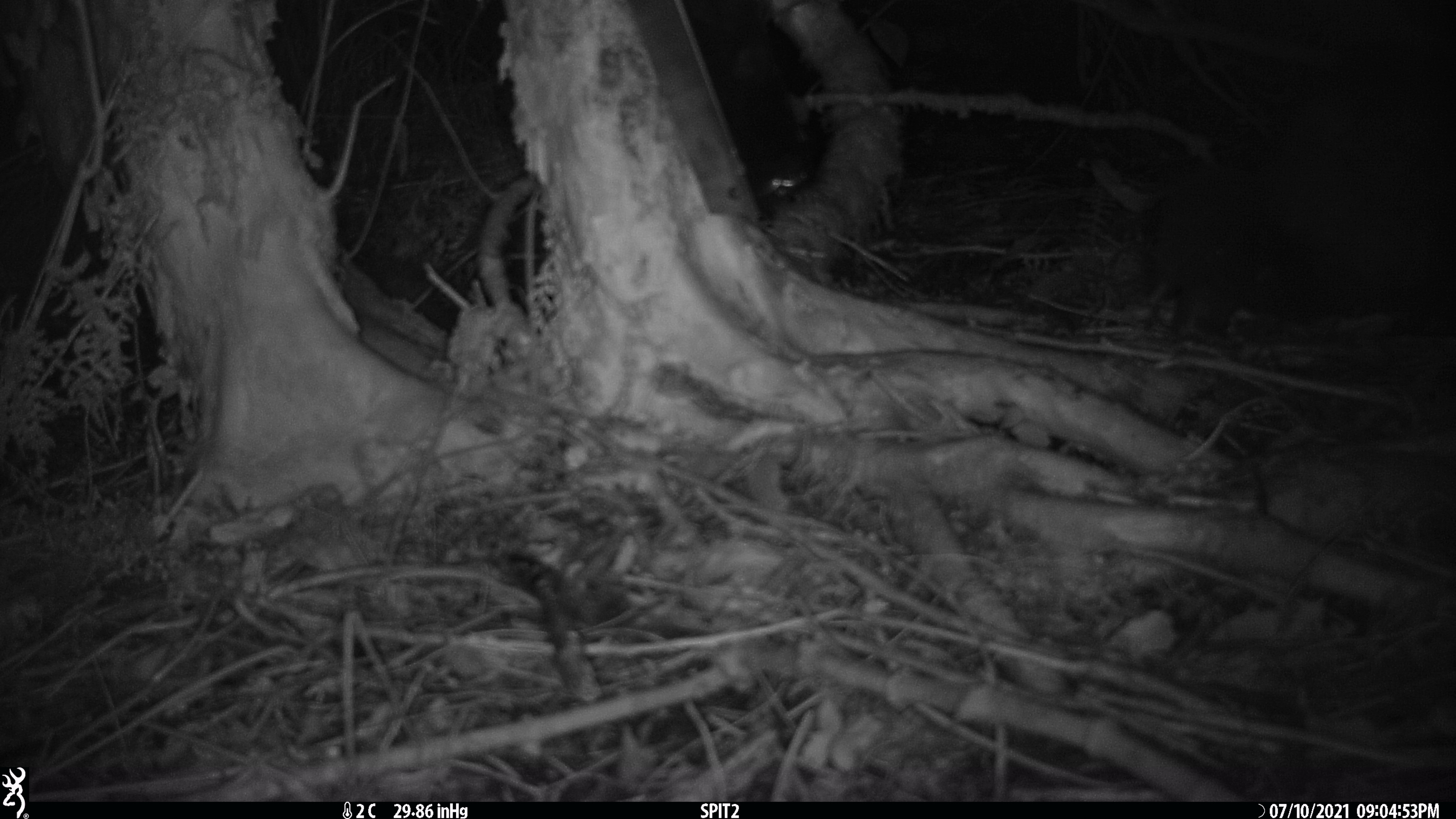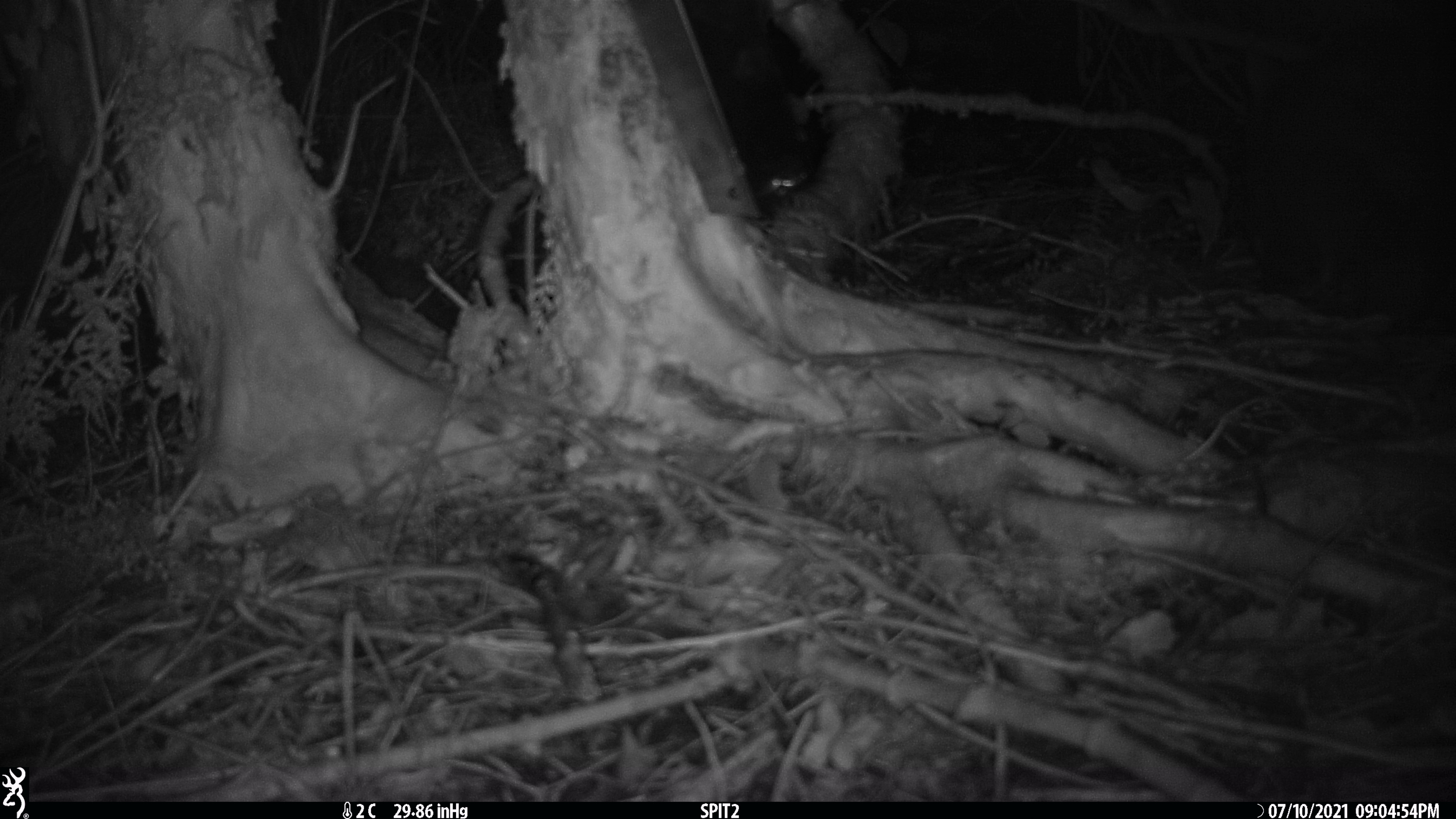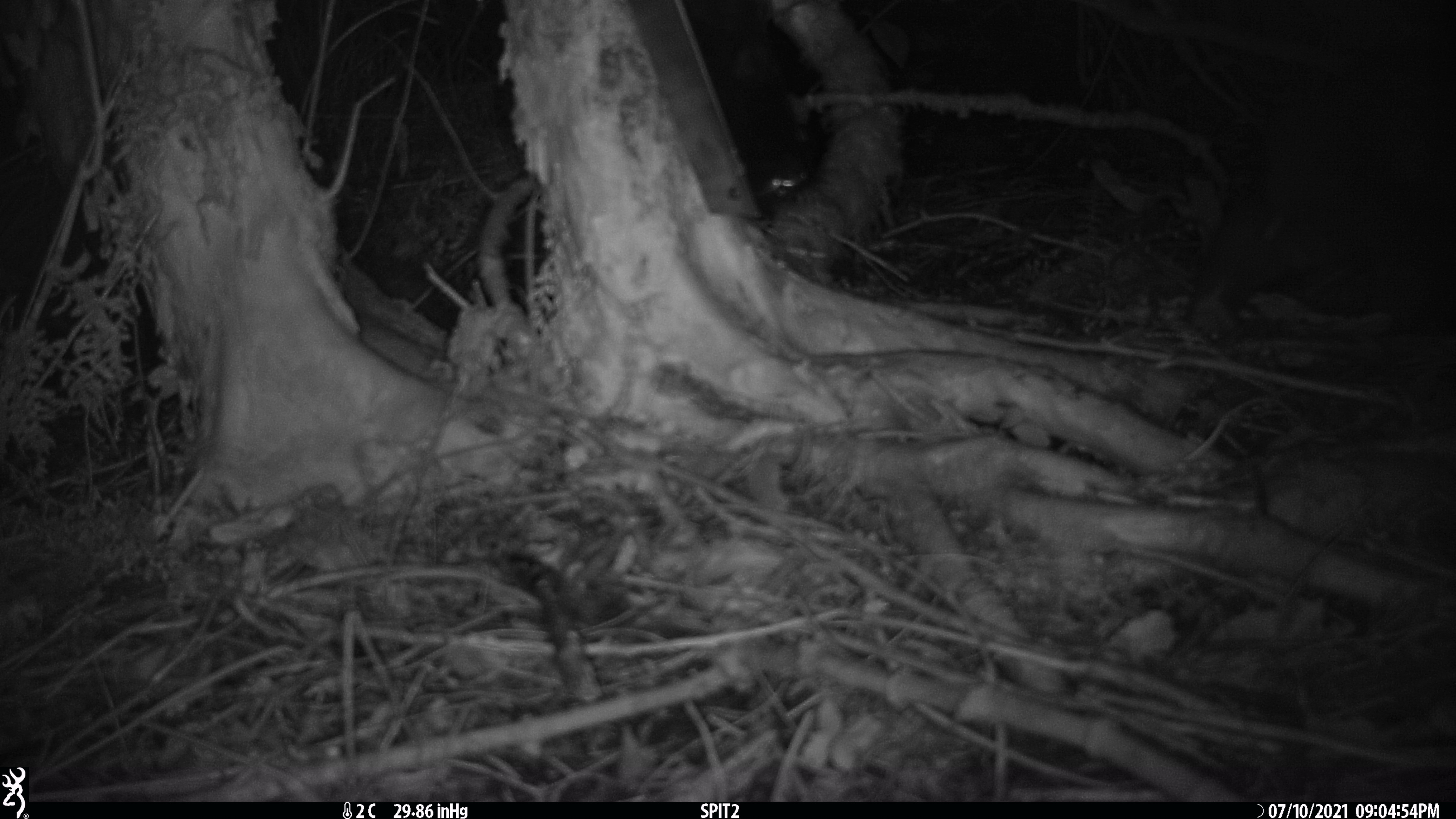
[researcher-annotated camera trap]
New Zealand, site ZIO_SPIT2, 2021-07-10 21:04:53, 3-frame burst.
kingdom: Animalia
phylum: Chordata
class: Mammalia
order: Diprotodontia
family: Phalangeridae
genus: Trichosurus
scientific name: Trichosurus vulpecula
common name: common brushtail possum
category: possum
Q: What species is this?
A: Possum (common brushtail possum) (Trichosurus vulpecula).